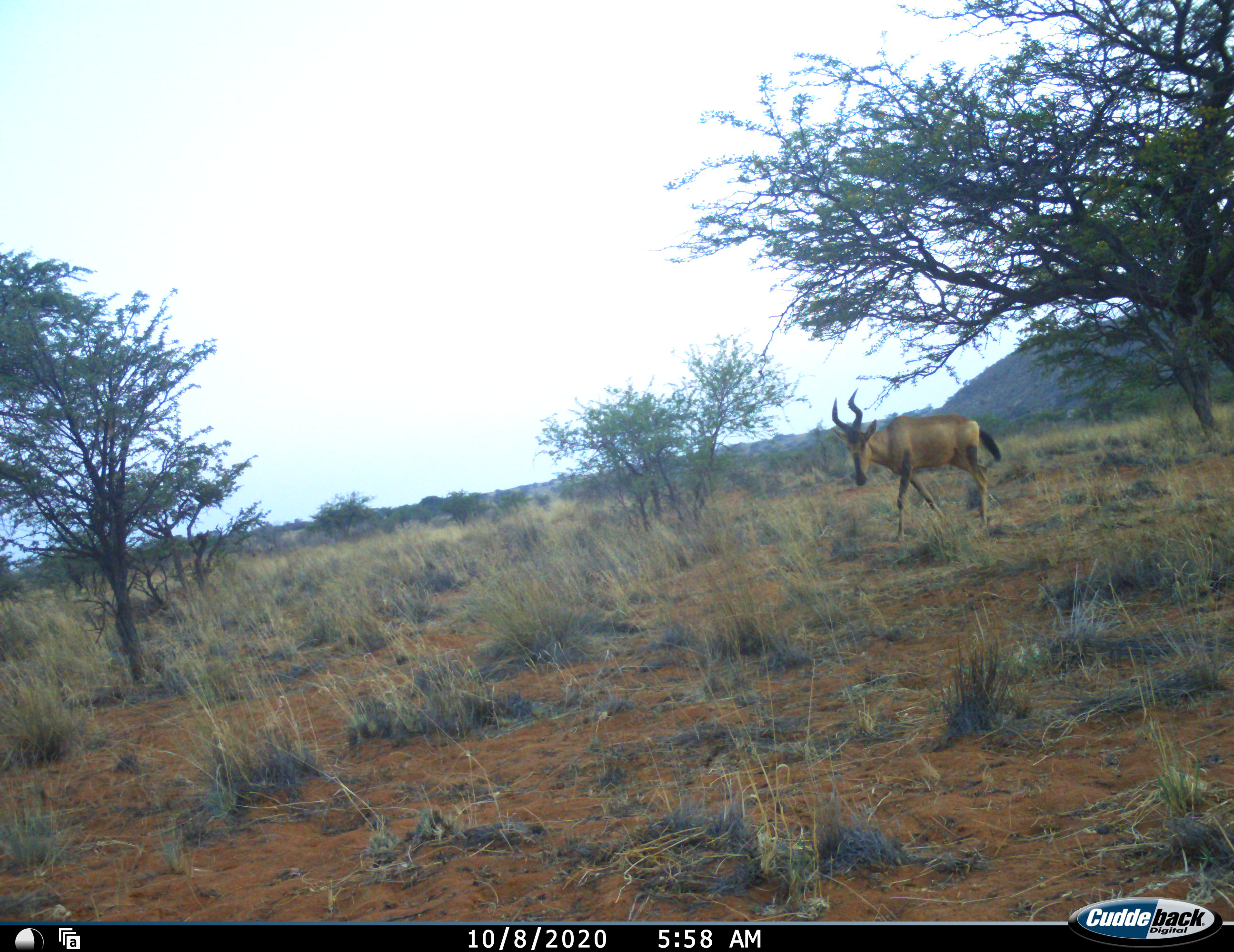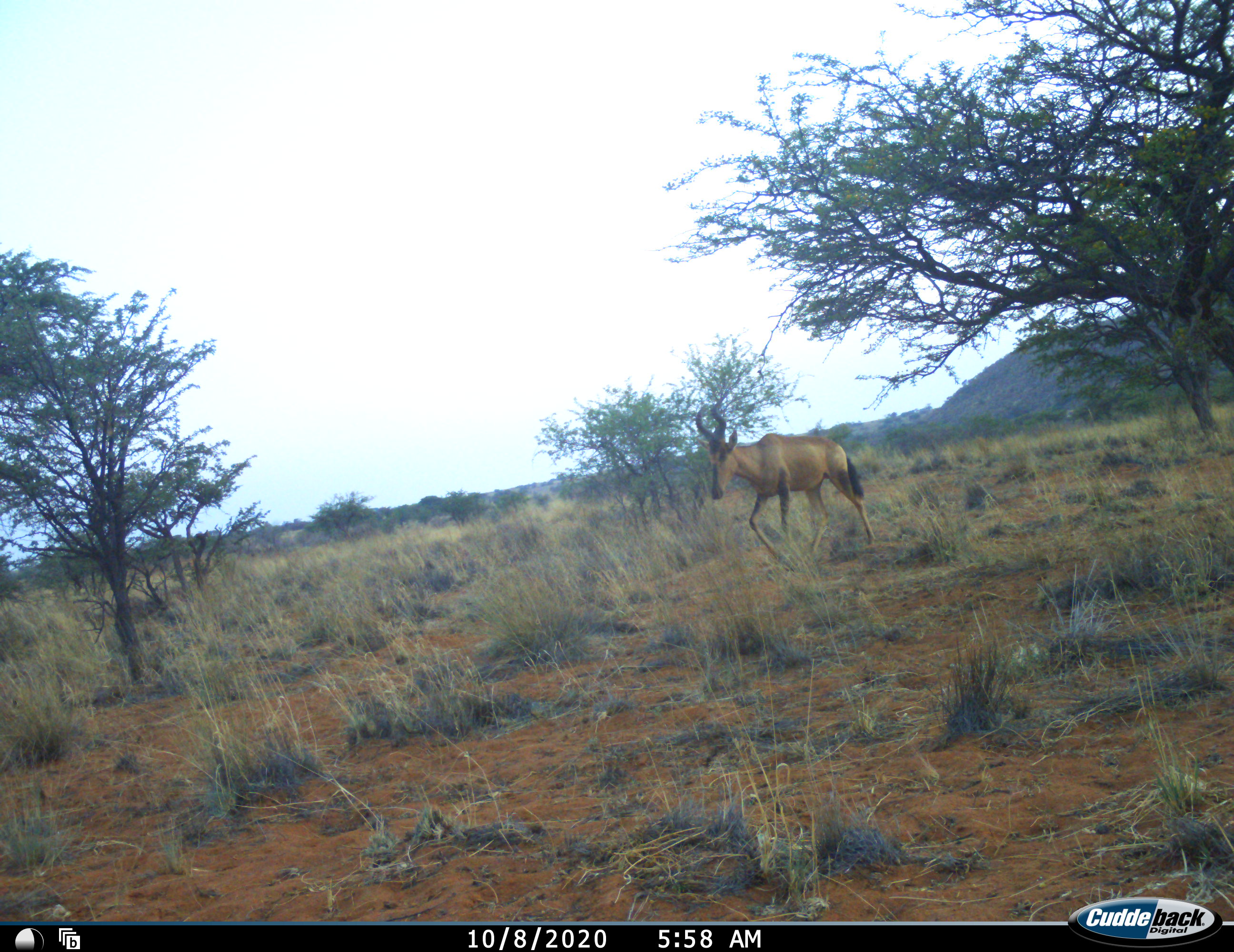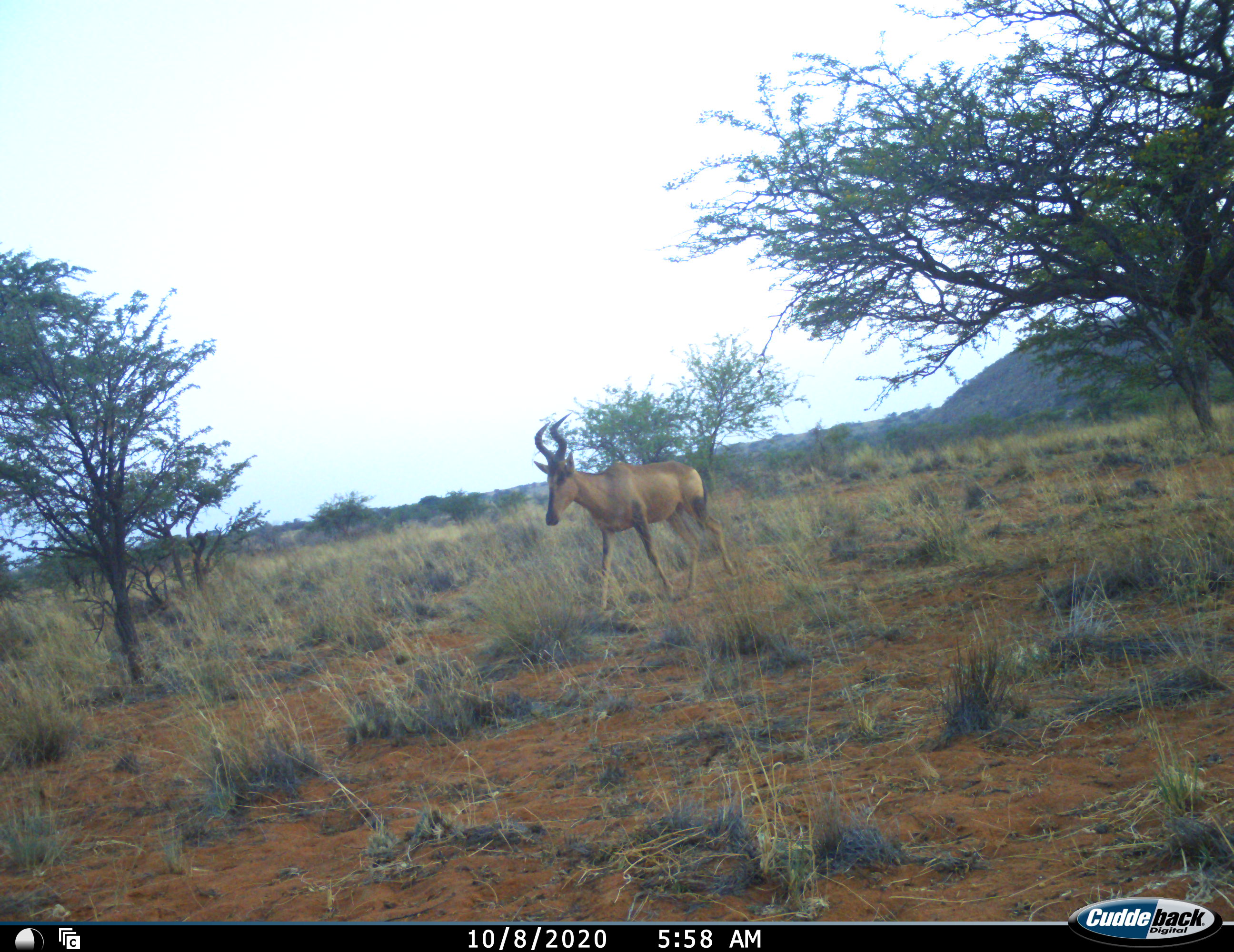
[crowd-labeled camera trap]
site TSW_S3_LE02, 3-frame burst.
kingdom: Animalia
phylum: Chordata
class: Mammalia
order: Artiodactyla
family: Bovidae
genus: Alcelaphus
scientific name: Alcelaphus buselaphus caama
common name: red hartebeest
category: hartebeestred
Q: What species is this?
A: Hartebeestred (red hartebeest) (Alcelaphus buselaphus caama).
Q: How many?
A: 1.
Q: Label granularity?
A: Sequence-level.